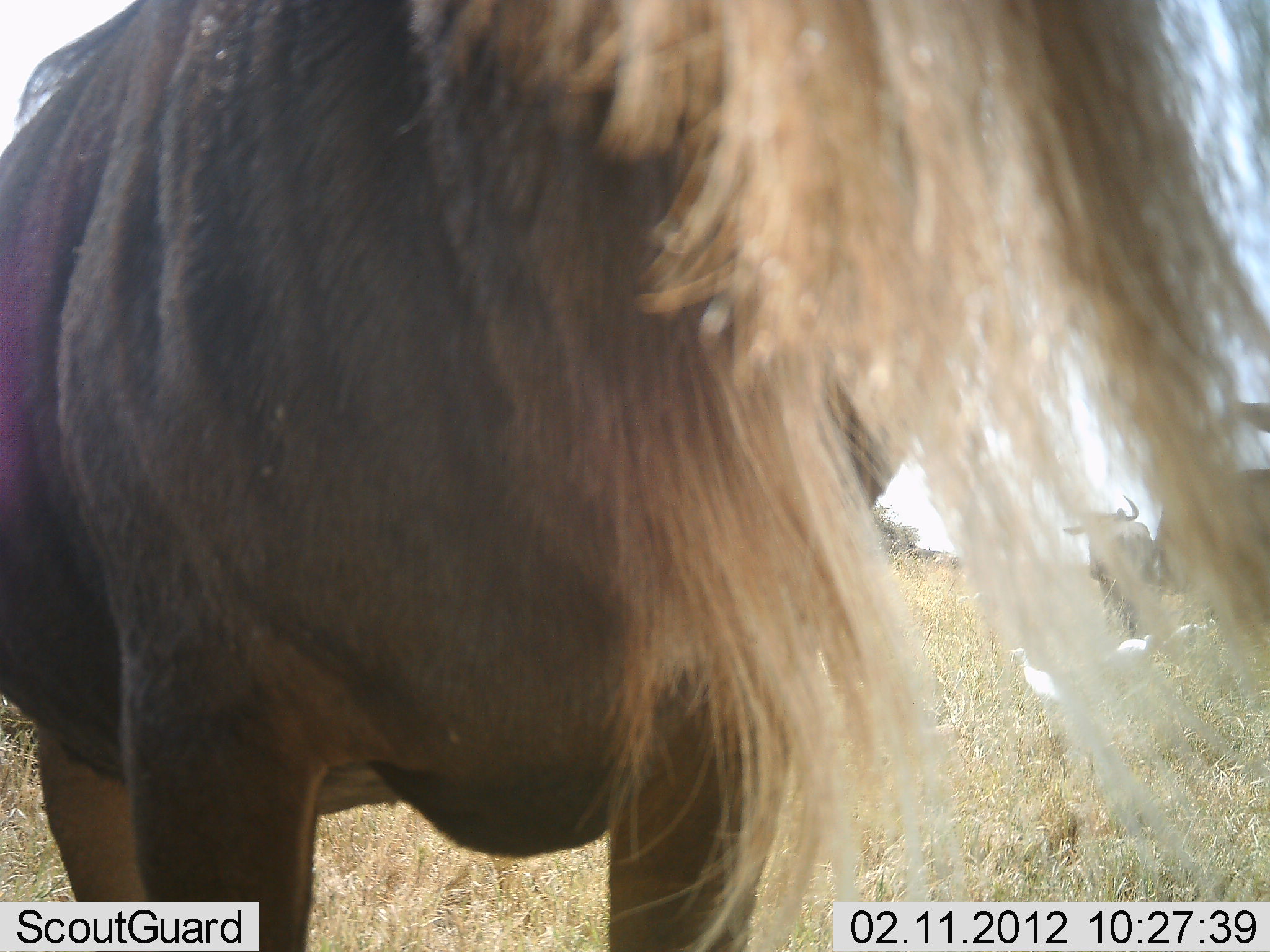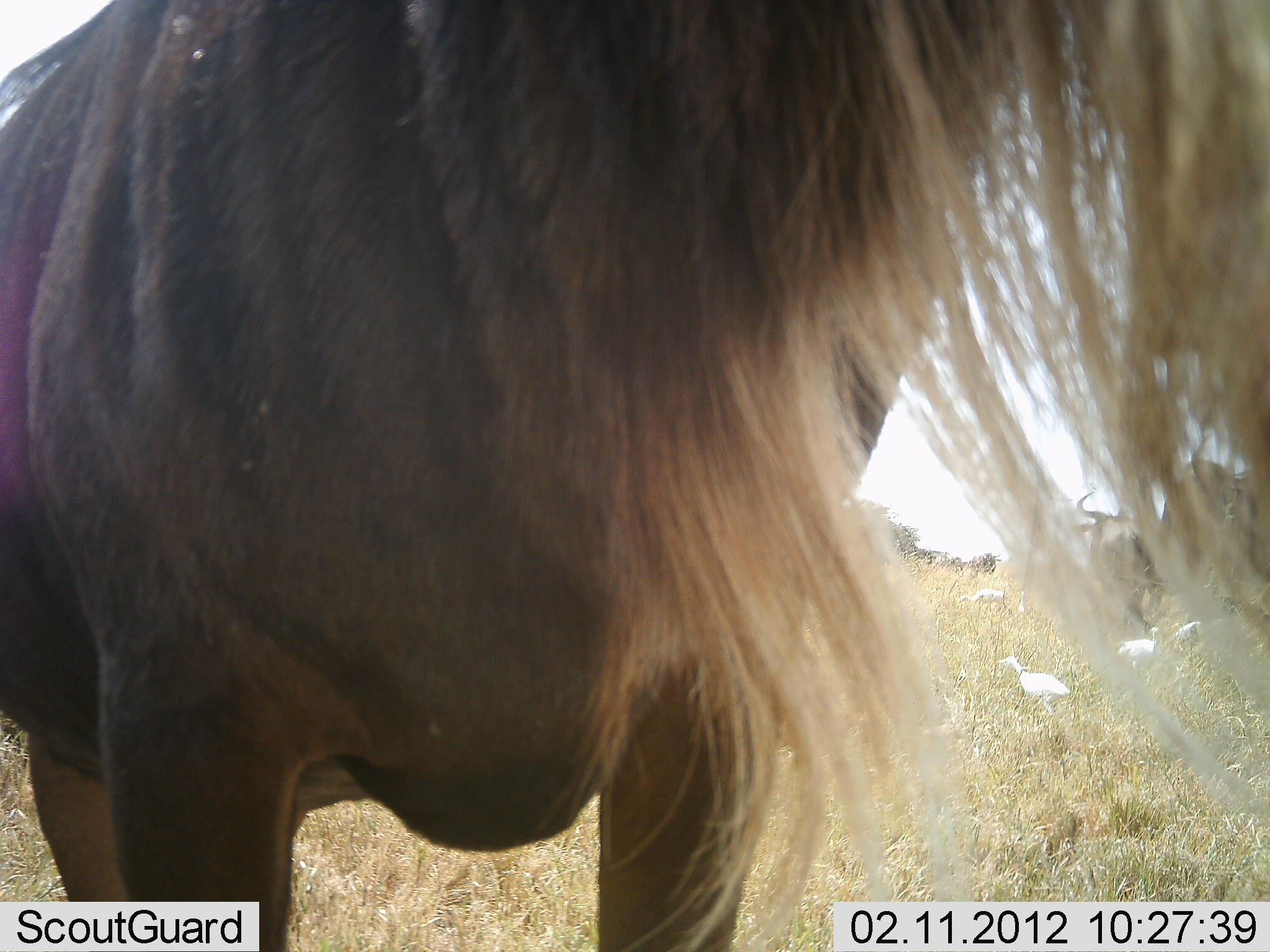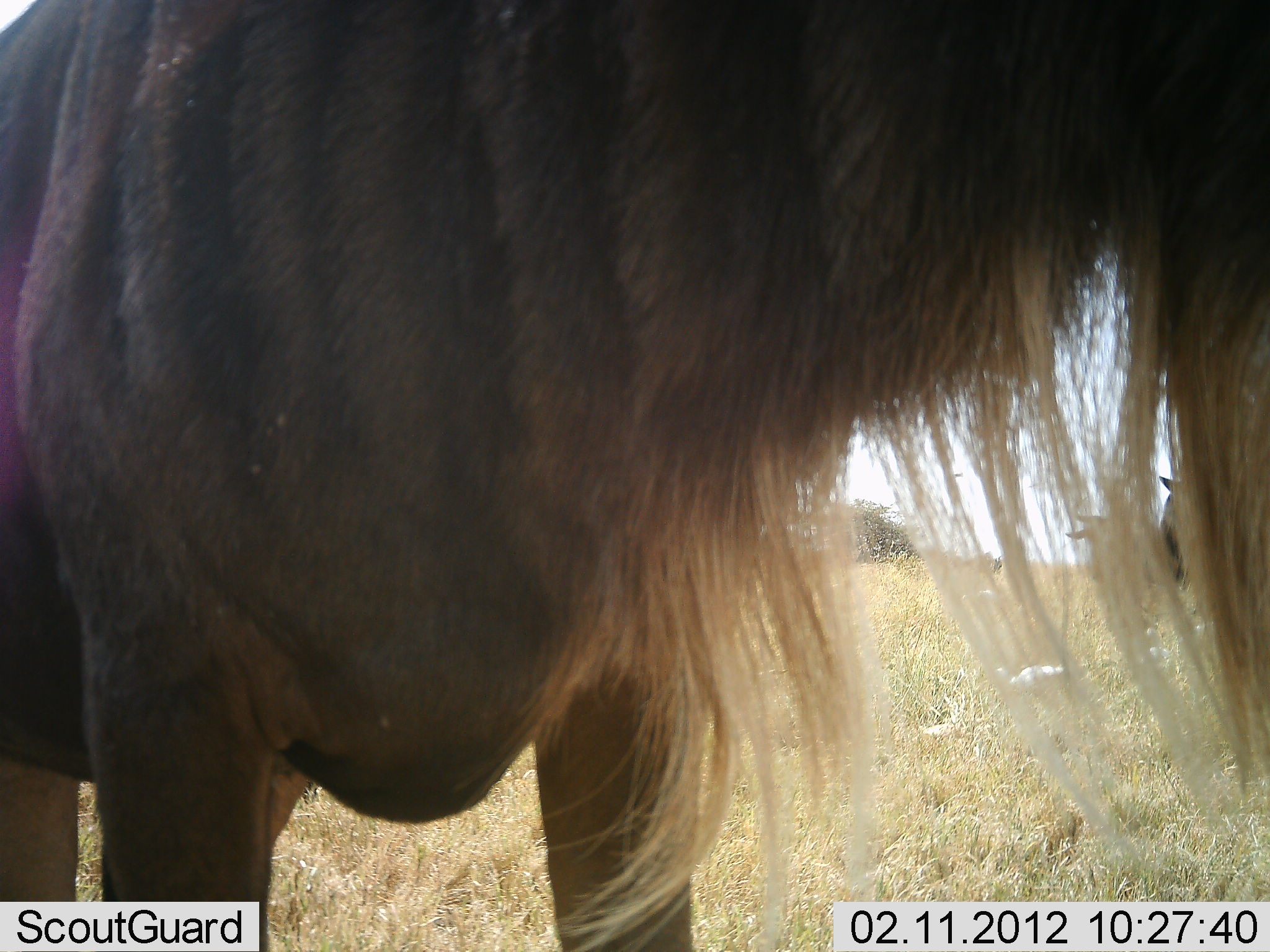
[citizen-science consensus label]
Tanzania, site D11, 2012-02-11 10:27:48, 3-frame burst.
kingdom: Animalia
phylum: Chordata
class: Mammalia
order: Artiodactyla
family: Bovidae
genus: Connochaetes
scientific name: Connochaetes taurinus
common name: blue wildebeest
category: wildebeest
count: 3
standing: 93%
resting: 0%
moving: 7%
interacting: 0%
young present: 0%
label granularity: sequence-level